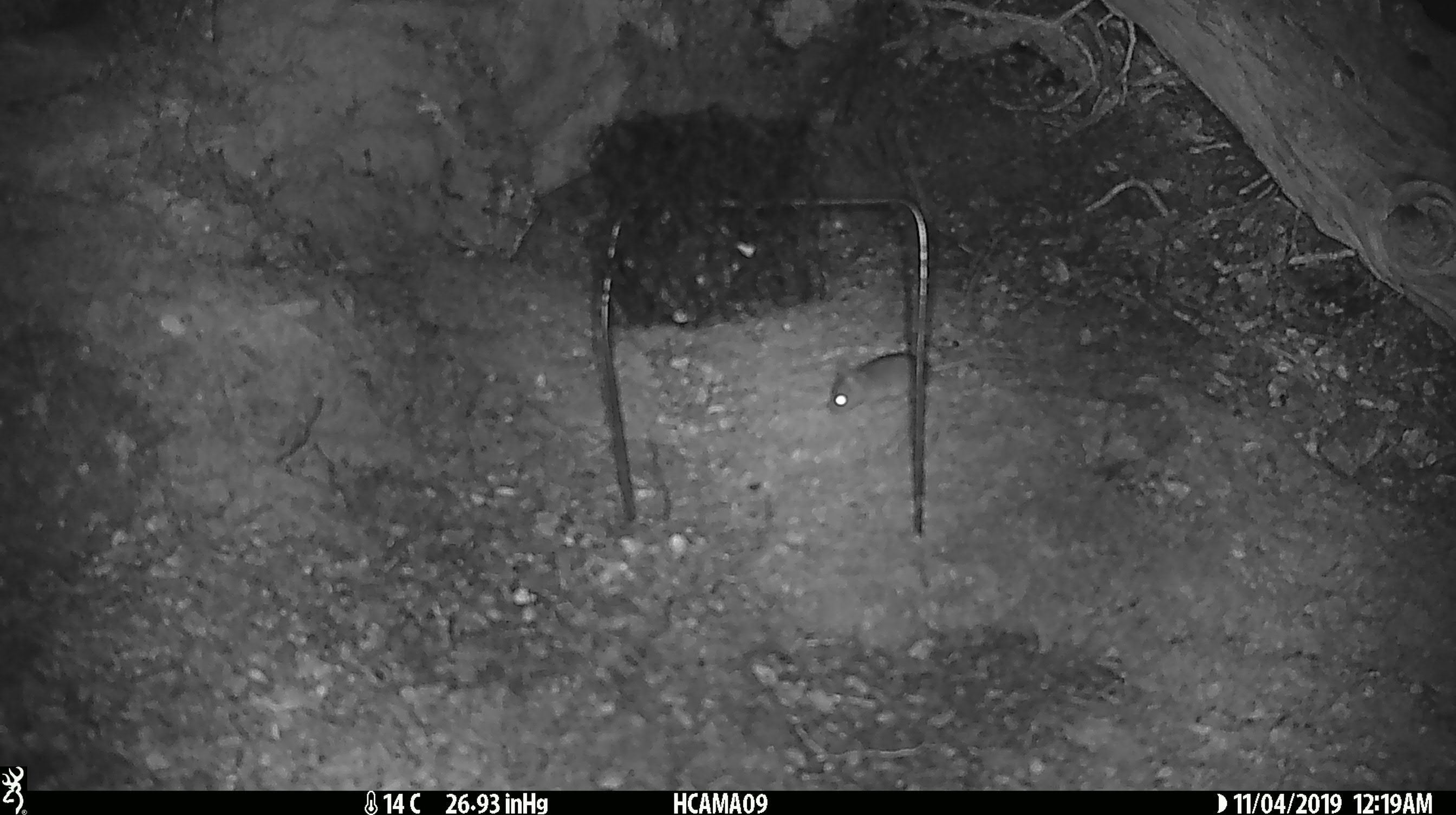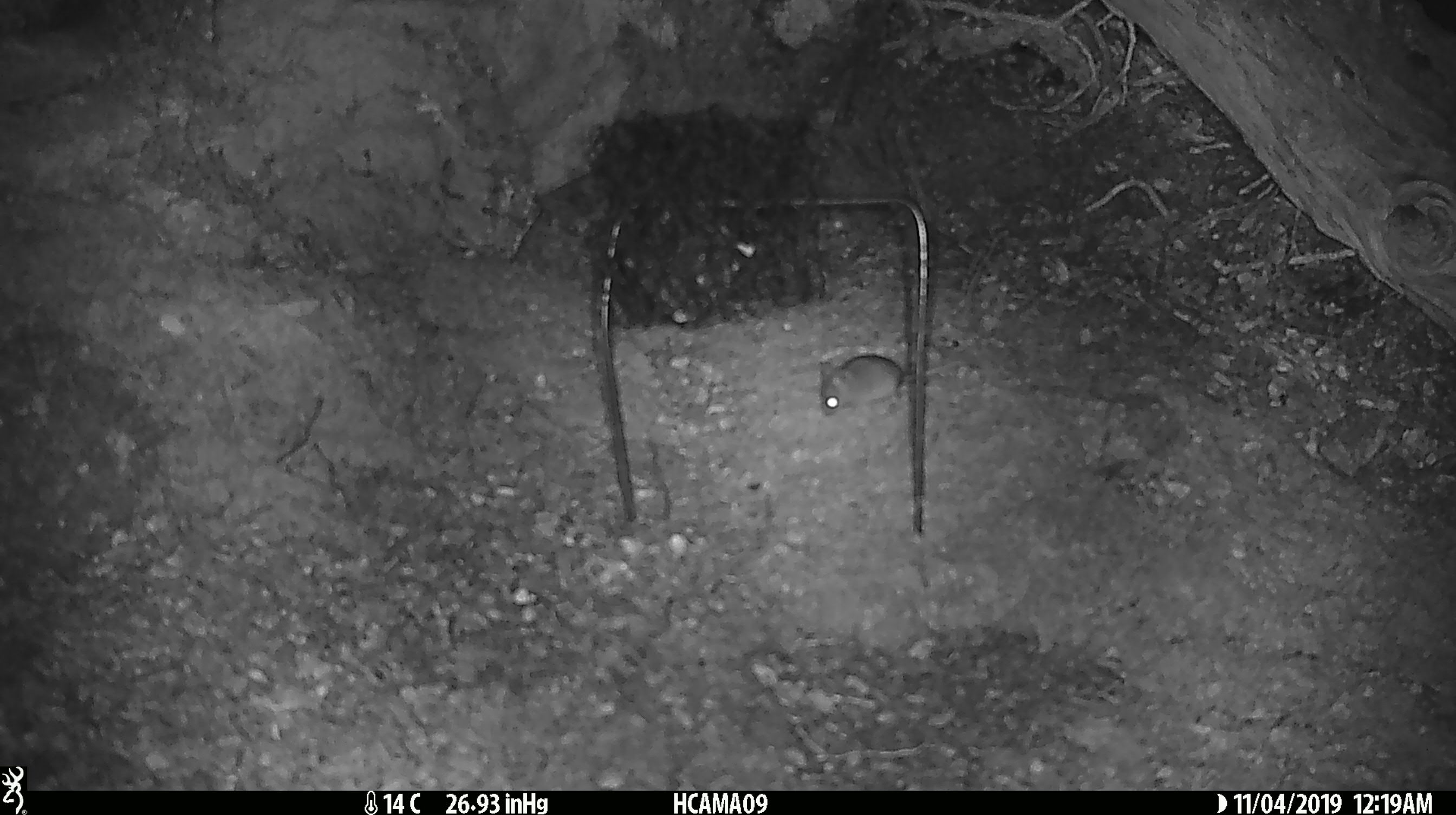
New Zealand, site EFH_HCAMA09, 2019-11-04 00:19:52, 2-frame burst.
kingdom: Animalia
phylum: Chordata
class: Mammalia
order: Rodentia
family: Muridae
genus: Mus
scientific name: Mus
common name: mouse